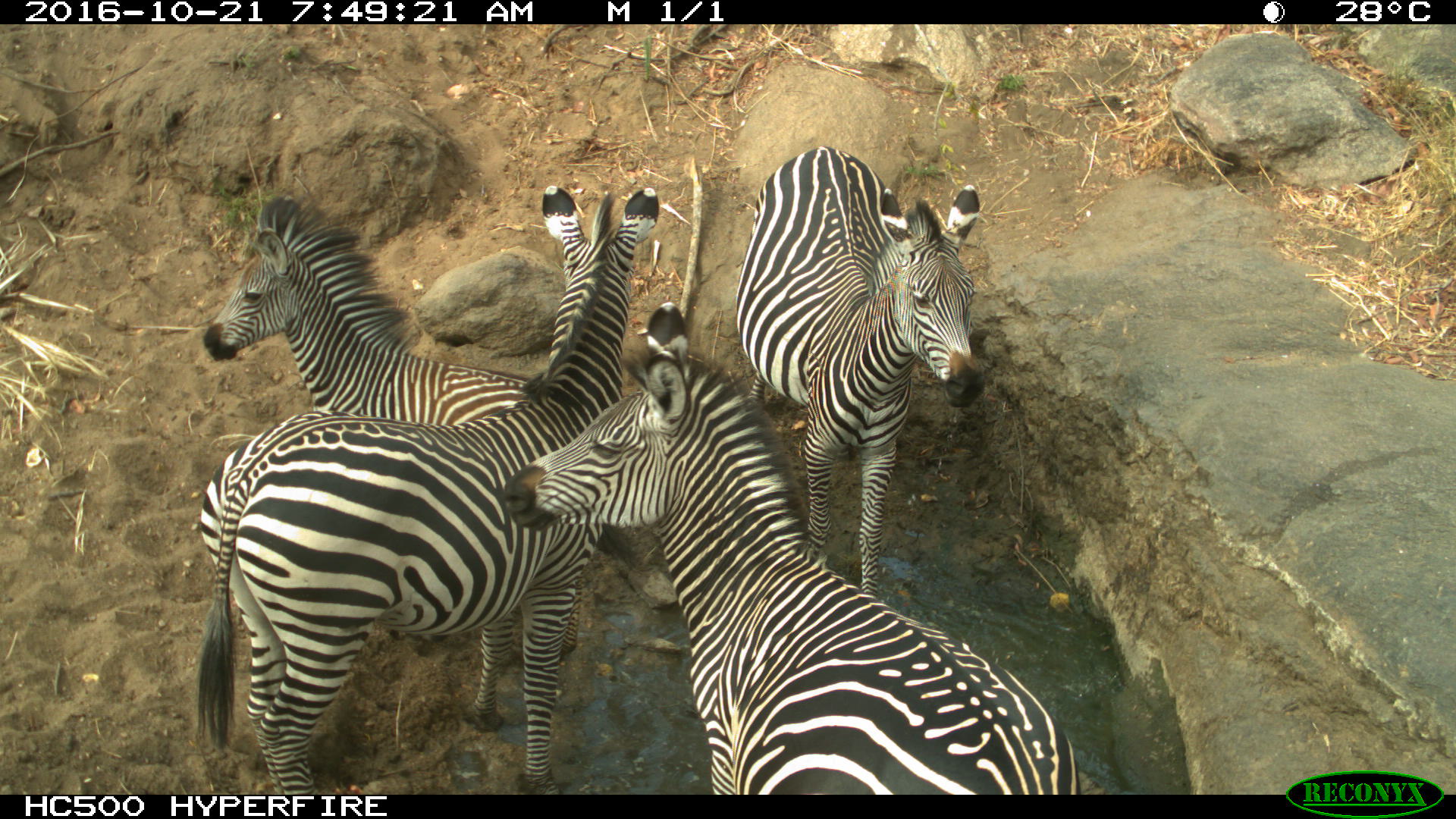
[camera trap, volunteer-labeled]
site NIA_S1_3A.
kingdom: Animalia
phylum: Chordata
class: Mammalia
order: Perissodactyla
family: Equidae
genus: Equus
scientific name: Equus quagga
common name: plains zebra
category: zebraplains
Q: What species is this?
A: Zebraplains (plains zebra) (Equus quagga).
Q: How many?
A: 4.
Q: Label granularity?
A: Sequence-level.